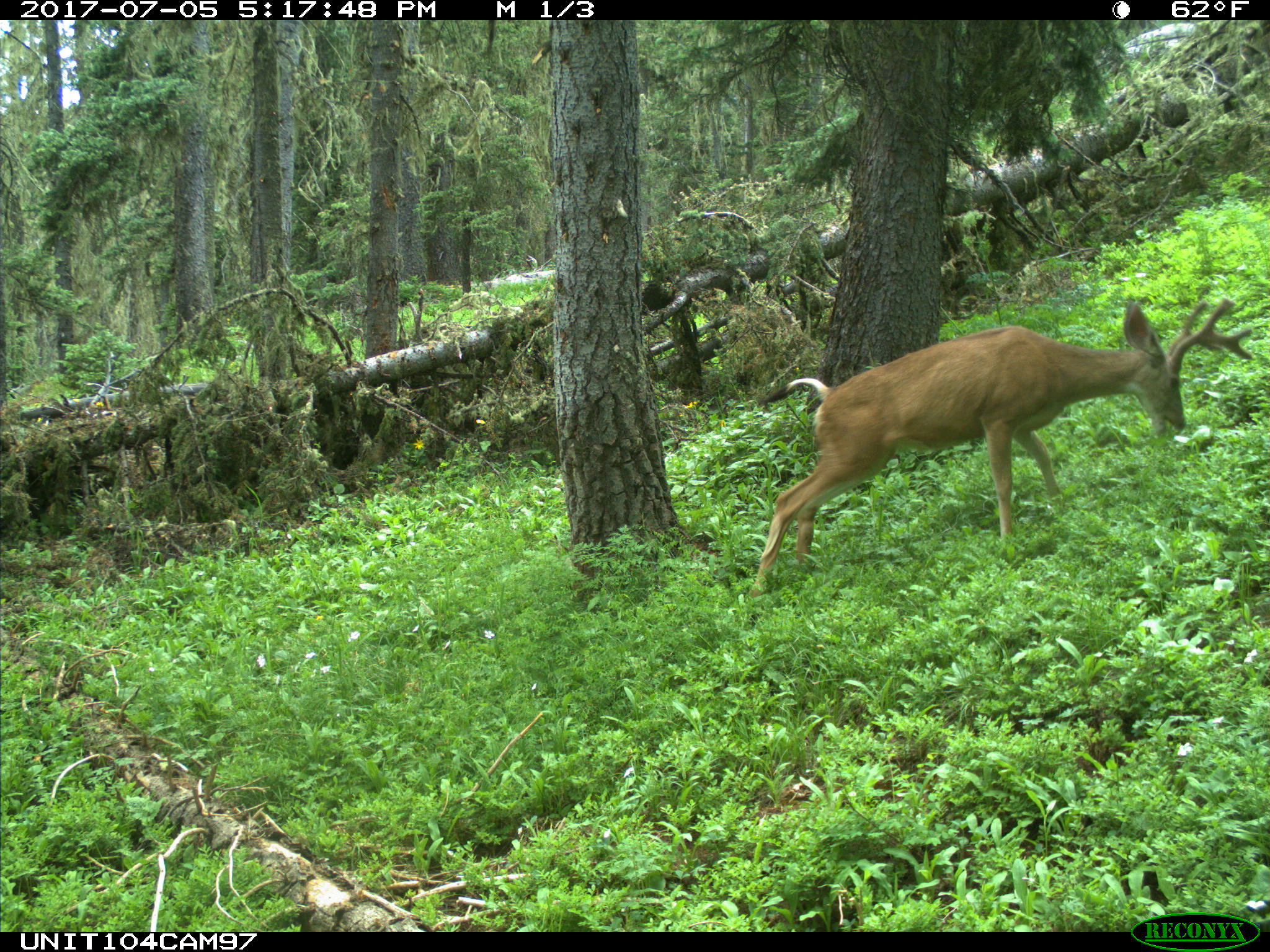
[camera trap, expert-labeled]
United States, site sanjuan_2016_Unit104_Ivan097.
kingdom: Animalia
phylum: Chordata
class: Mammalia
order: Artiodactyla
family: Cervidae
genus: Odocoileus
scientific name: Odocoileus hemionus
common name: mule deer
Odocoileus hemionus (mule deer).